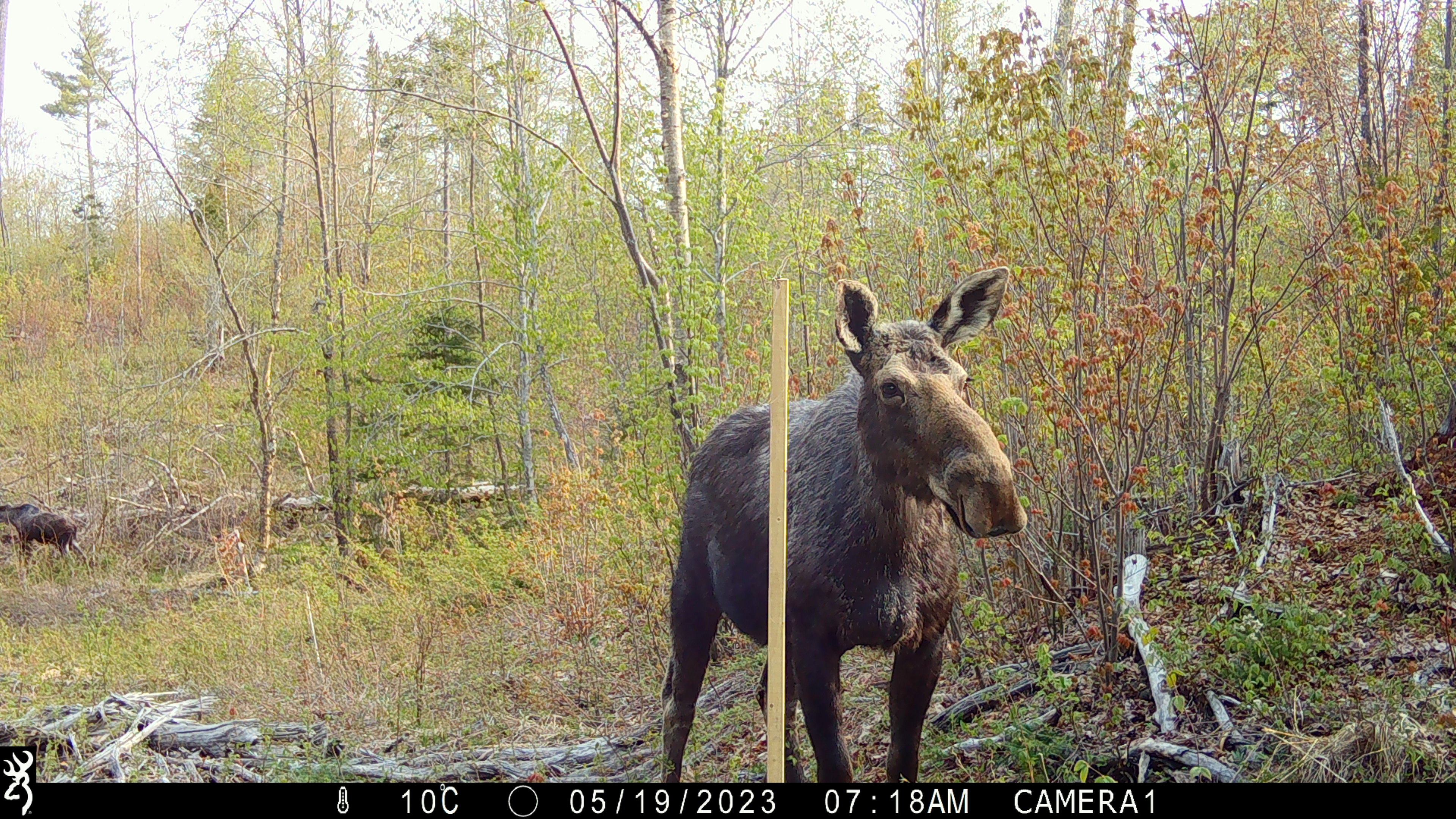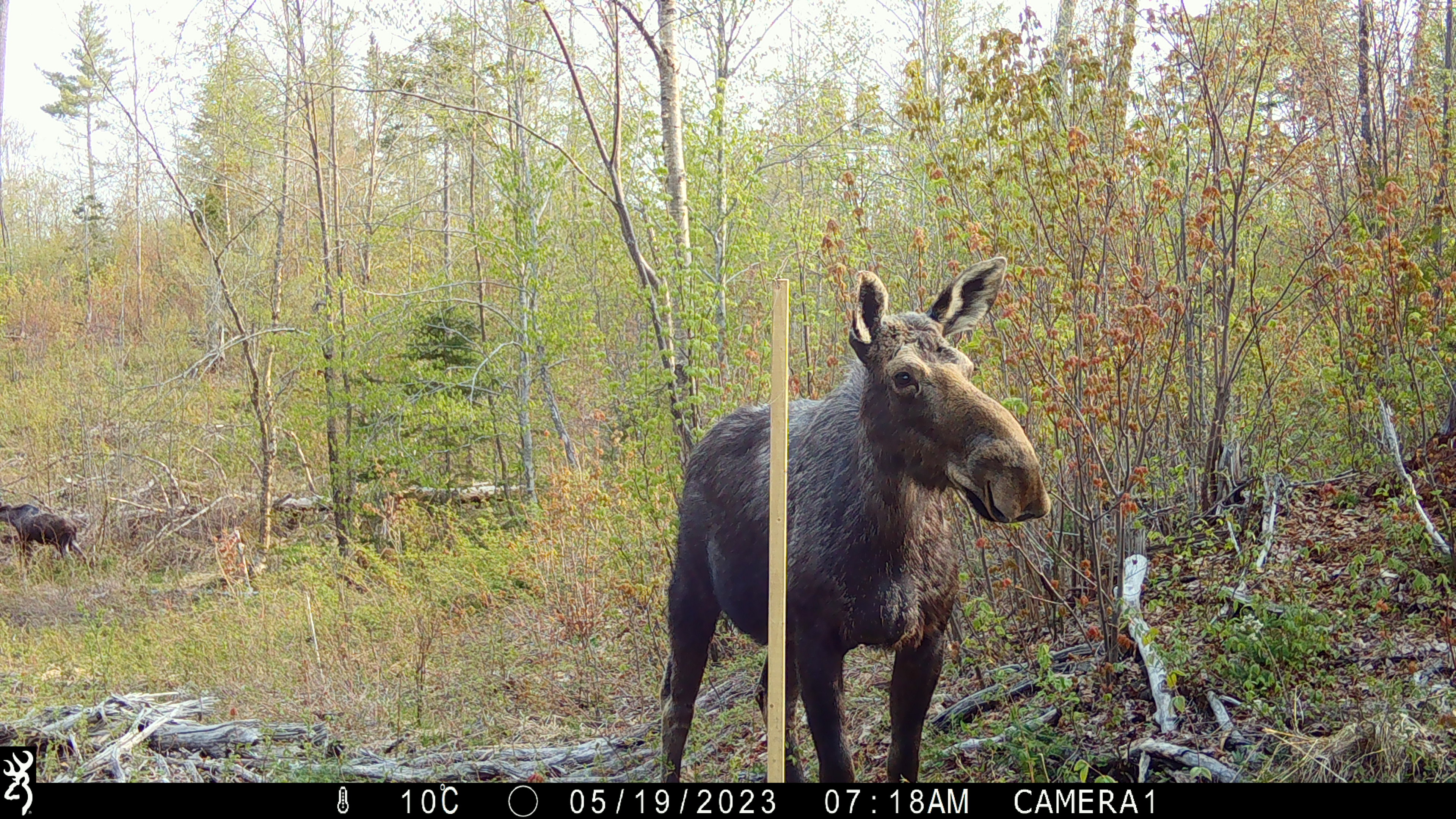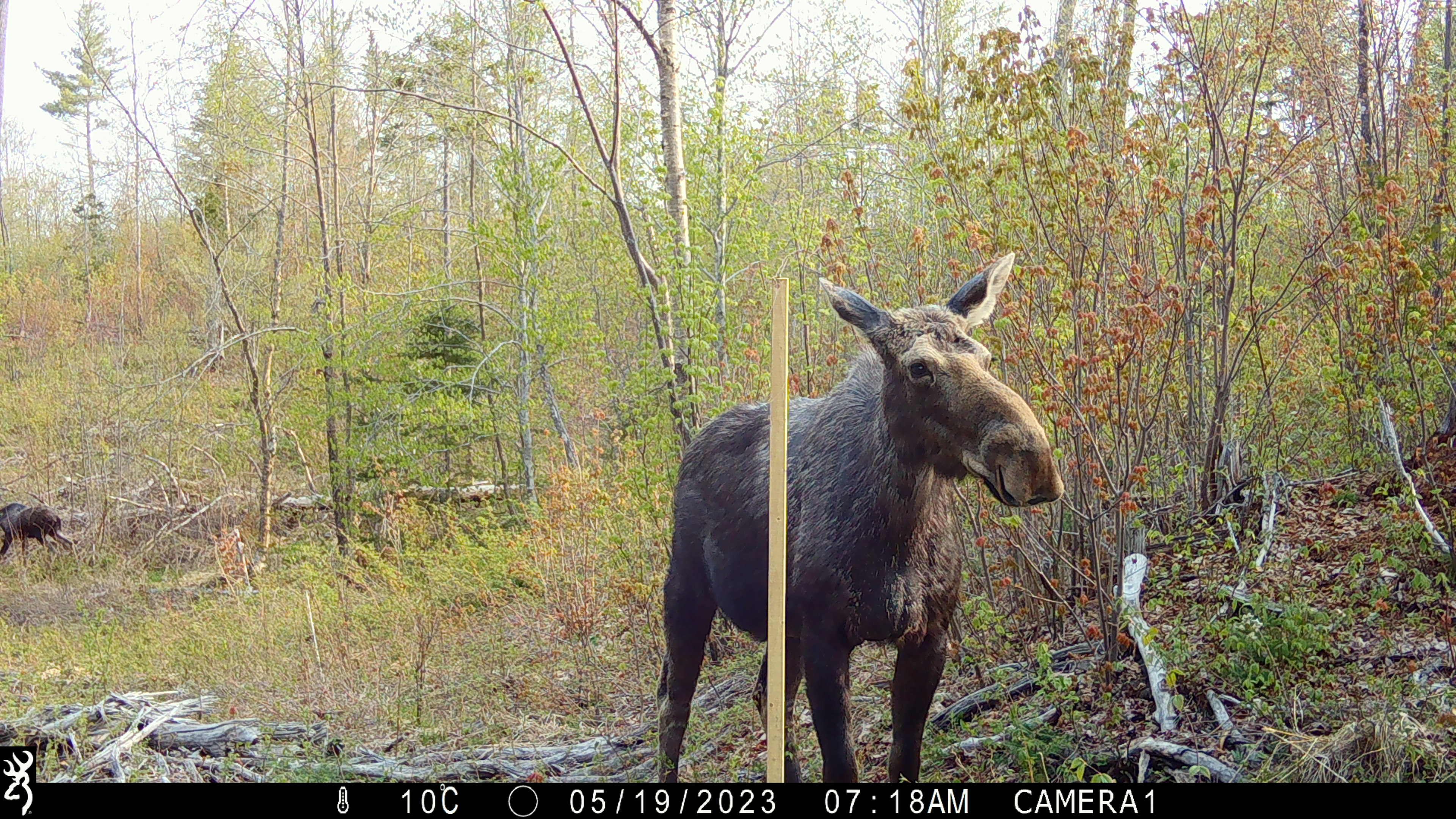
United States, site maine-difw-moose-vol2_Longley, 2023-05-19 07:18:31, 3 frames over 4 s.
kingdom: Animalia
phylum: Chordata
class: Mammalia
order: Artiodactyla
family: Cervidae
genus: Alces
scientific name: Alces alces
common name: moose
Moose (Alces alces).